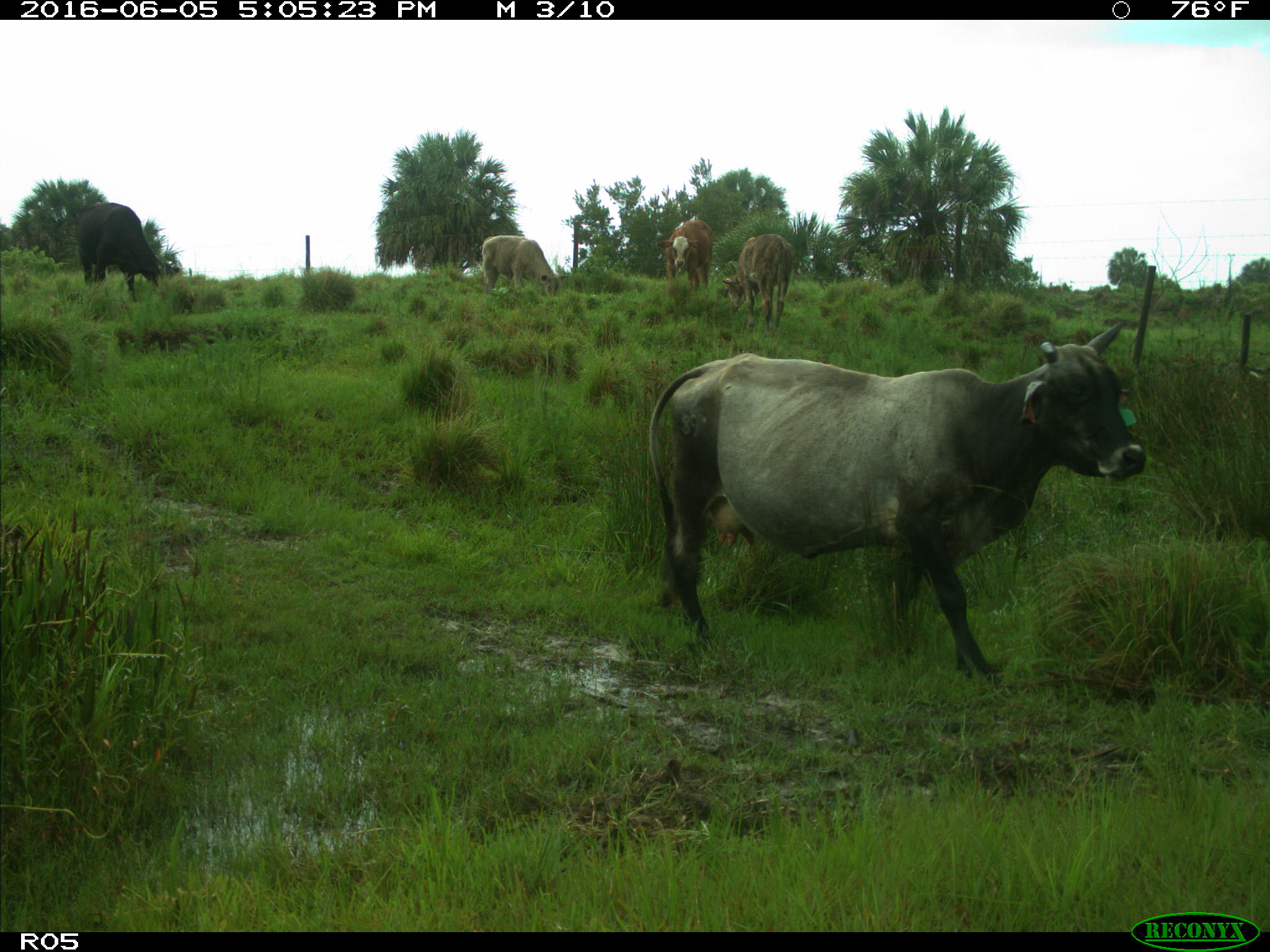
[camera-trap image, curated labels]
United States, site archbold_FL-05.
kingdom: Animalia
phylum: Chordata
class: Mammalia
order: Artiodactyla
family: Bovidae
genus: Bos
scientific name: Bos taurus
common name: domestic cow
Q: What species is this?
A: Bos taurus (domestic cow).